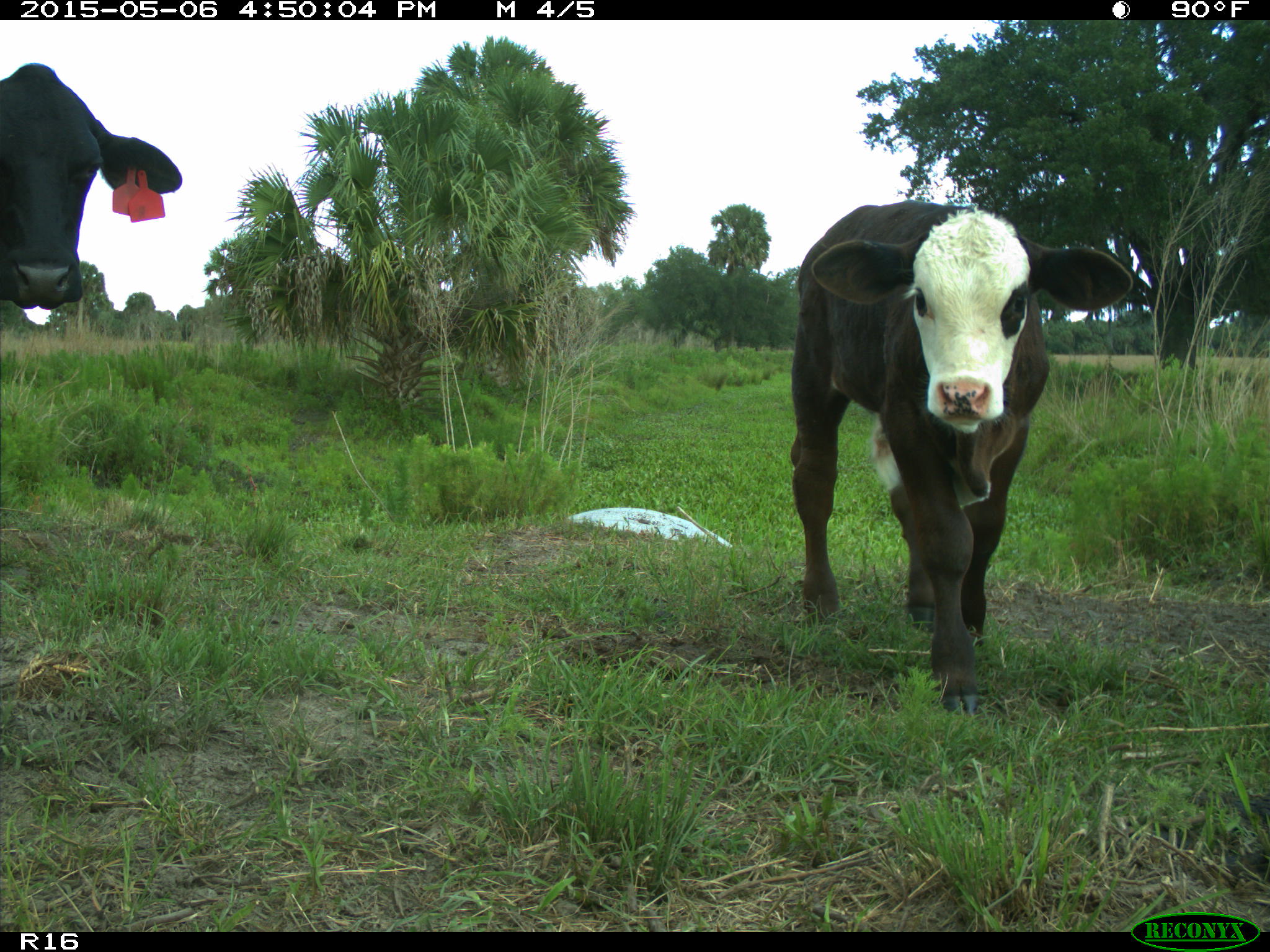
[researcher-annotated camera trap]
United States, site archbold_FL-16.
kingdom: Animalia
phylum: Chordata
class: Mammalia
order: Artiodactyla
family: Bovidae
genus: Bos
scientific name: Bos taurus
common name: domestic cow